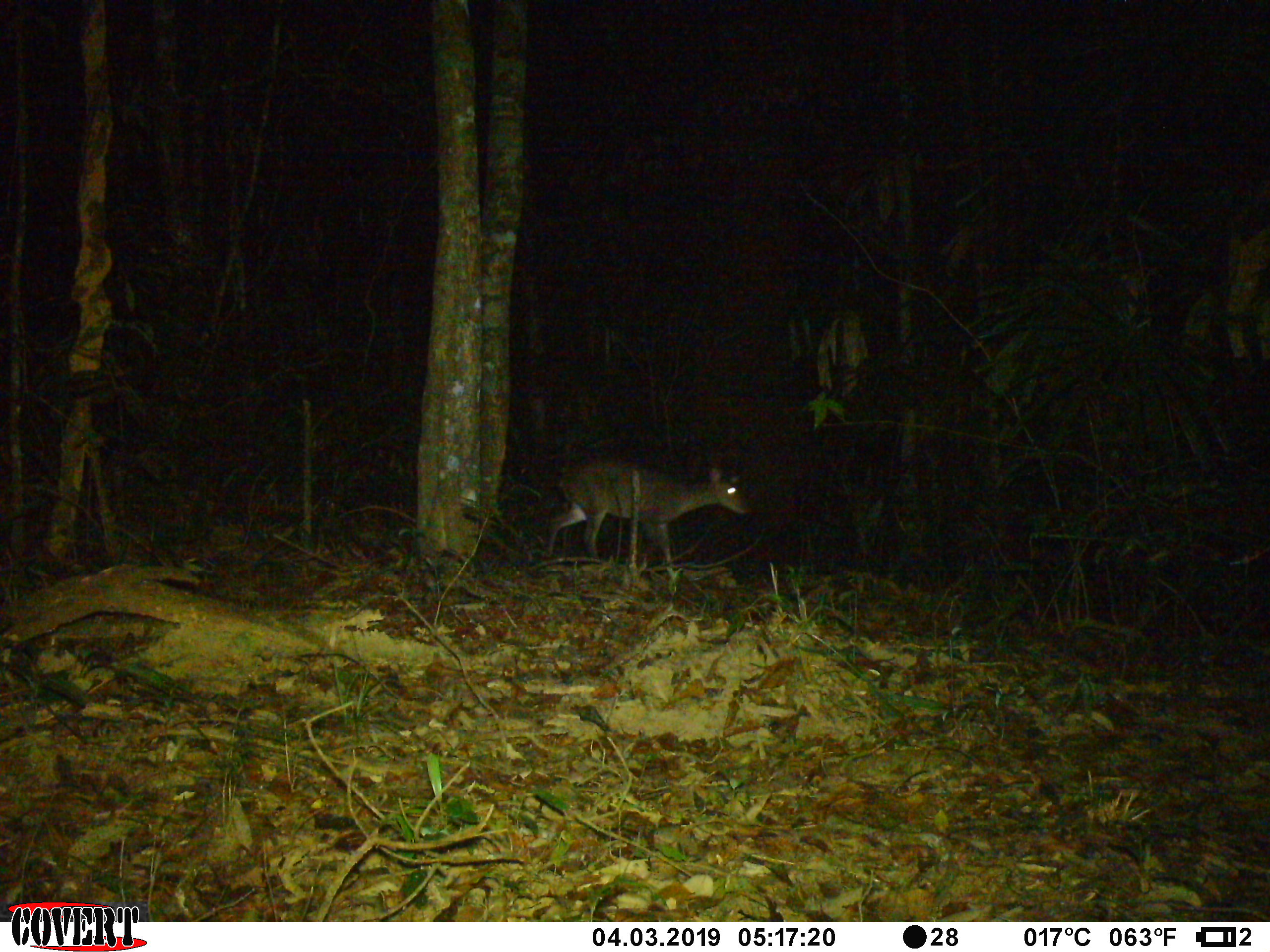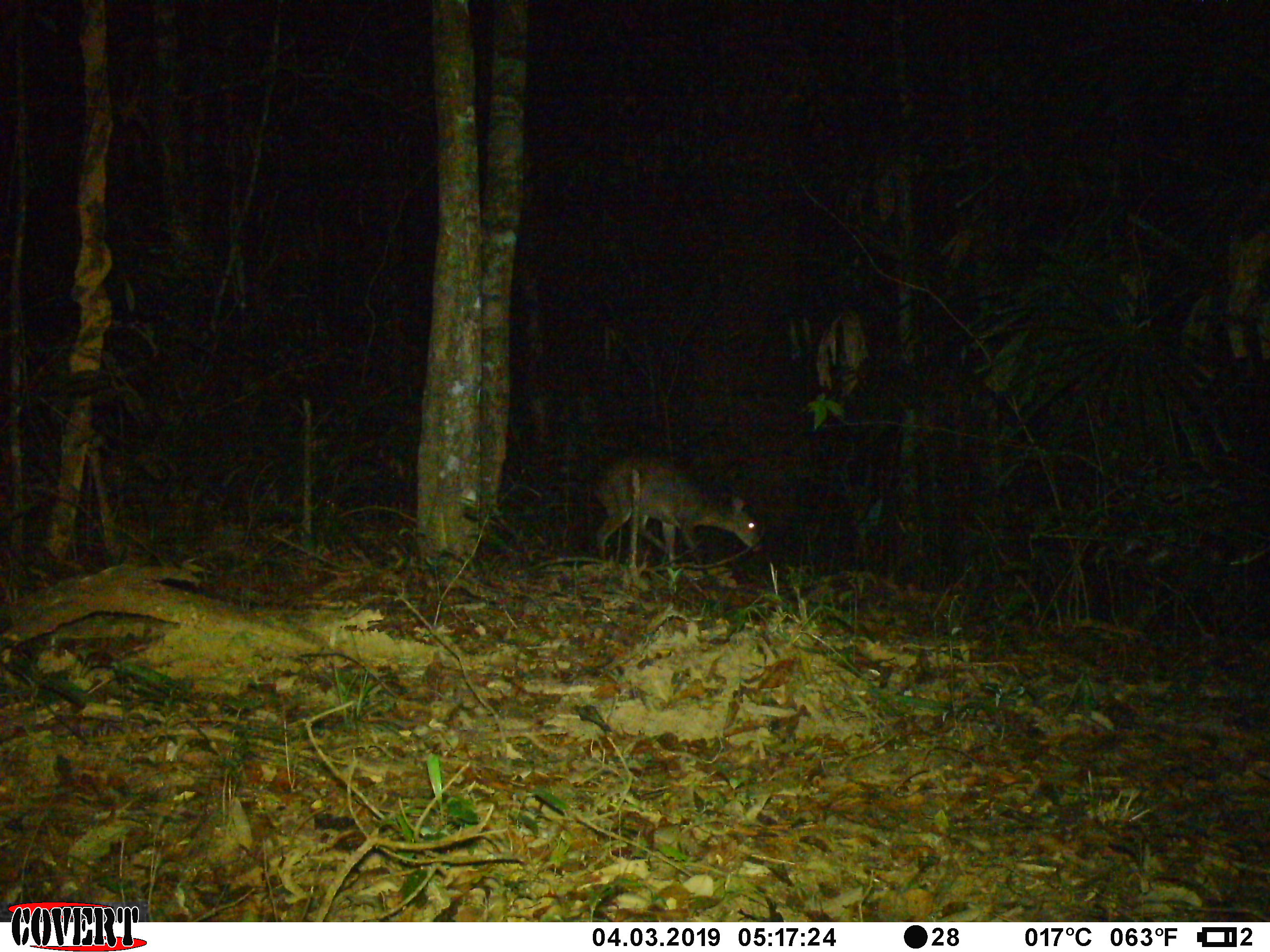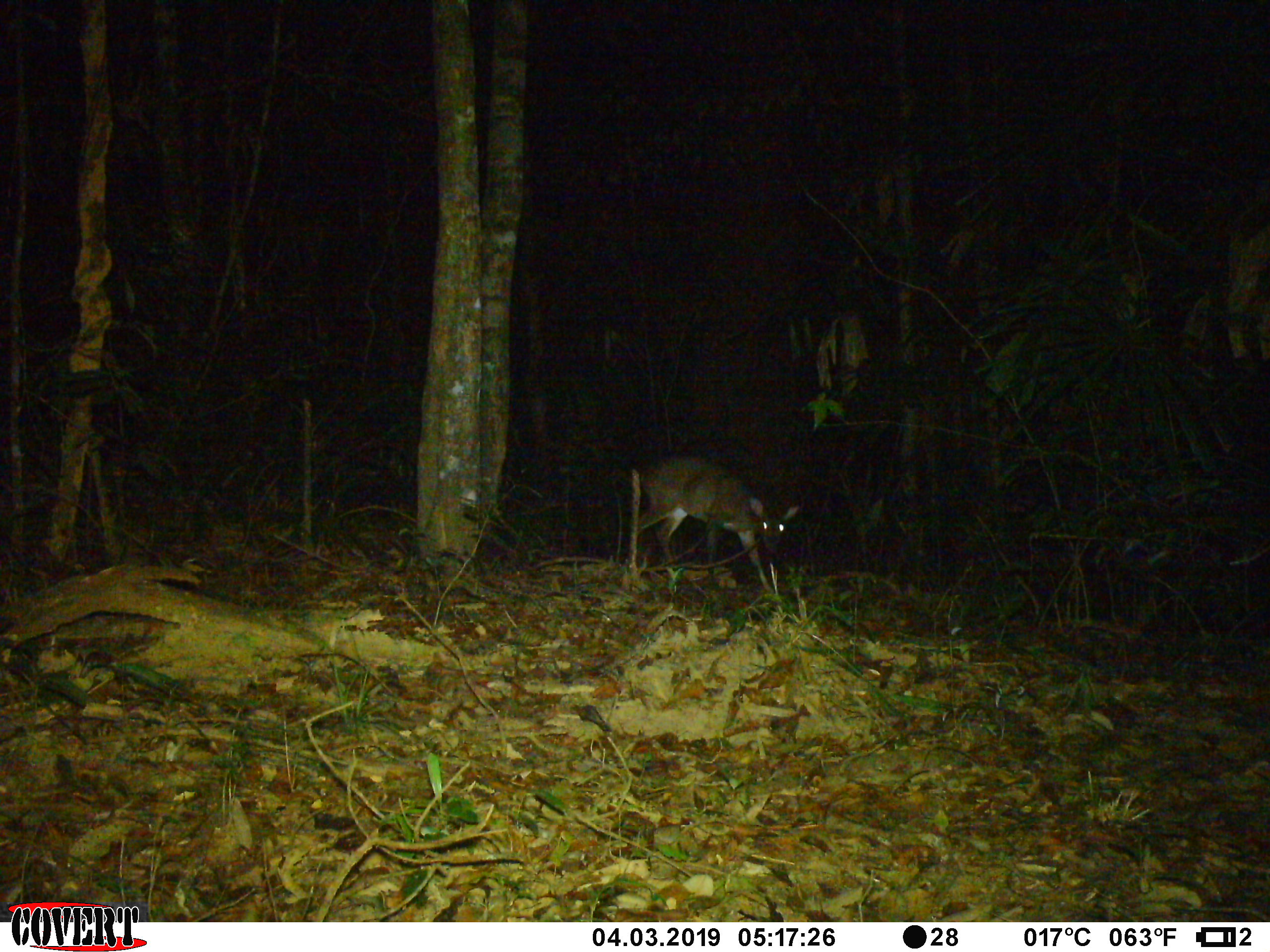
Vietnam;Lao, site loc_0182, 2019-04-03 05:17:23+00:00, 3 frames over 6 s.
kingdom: Animalia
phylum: Chordata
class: Mammalia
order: Artiodactyla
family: Cervidae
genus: Muntiacus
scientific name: Muntiacus vuquangensis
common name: large-antlered muntjac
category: large antlered muntjac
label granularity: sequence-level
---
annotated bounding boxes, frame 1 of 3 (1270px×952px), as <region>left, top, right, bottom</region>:
large antlered muntjac: <region>544, 453, 751, 564</region>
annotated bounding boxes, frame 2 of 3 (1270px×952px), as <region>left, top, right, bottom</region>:
large antlered muntjac: <region>588, 456, 765, 561</region>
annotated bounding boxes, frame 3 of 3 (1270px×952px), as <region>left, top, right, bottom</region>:
large antlered muntjac: <region>636, 454, 801, 597</region>